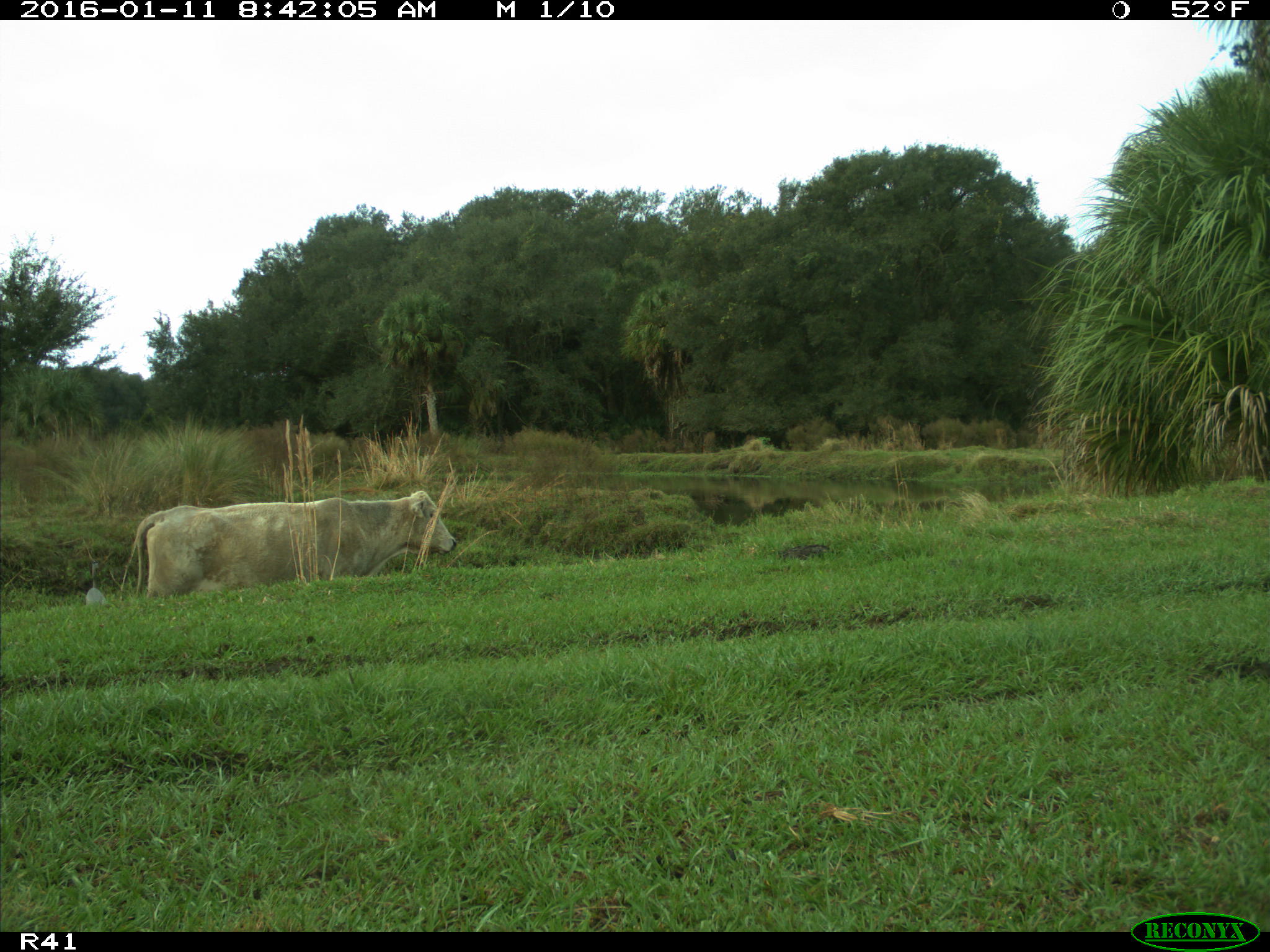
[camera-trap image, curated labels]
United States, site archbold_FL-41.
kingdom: Animalia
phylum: Chordata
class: Mammalia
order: Artiodactyla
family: Bovidae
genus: Bos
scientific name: Bos taurus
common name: domestic cow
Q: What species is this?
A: Bos taurus (domestic cow).